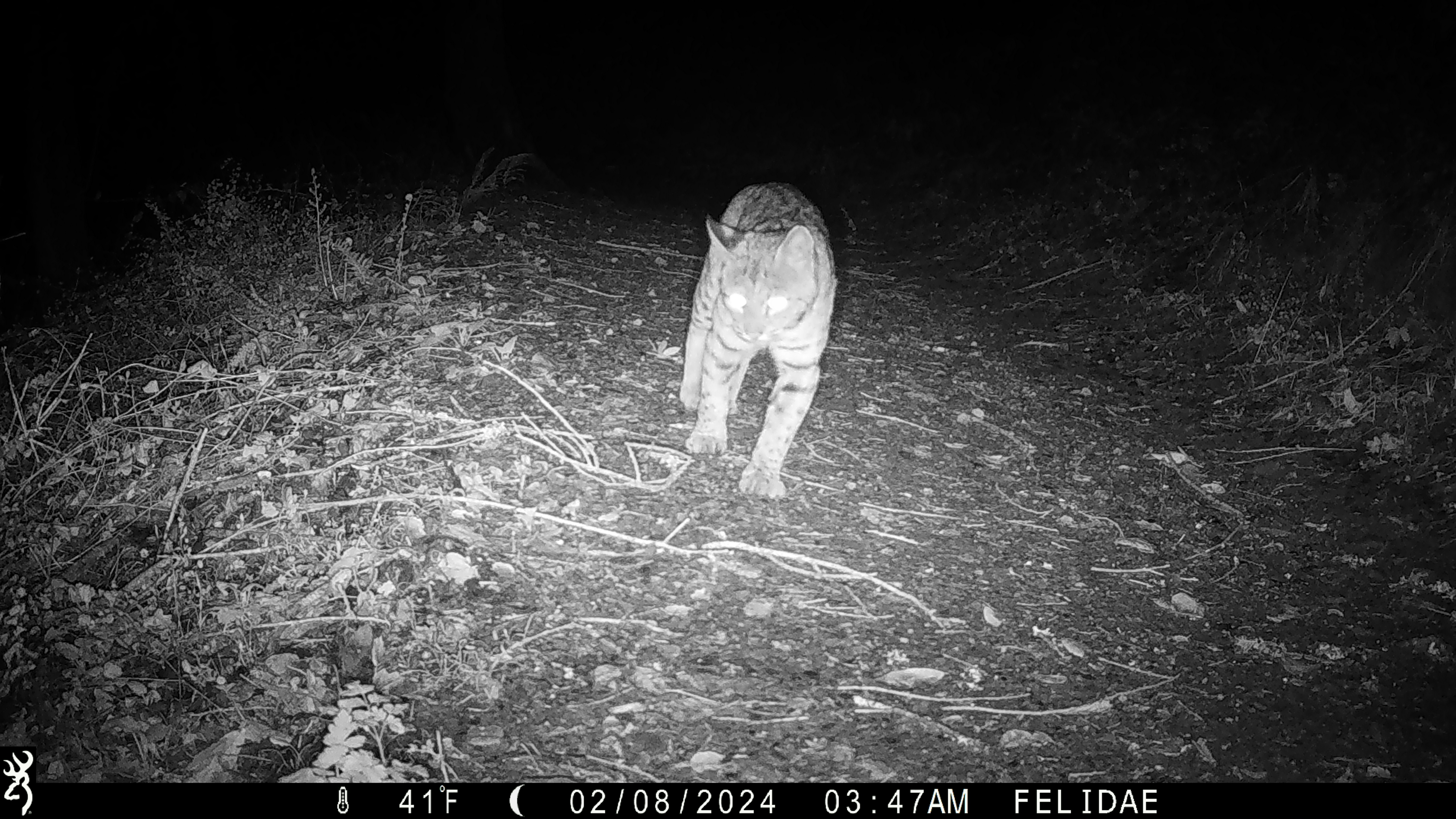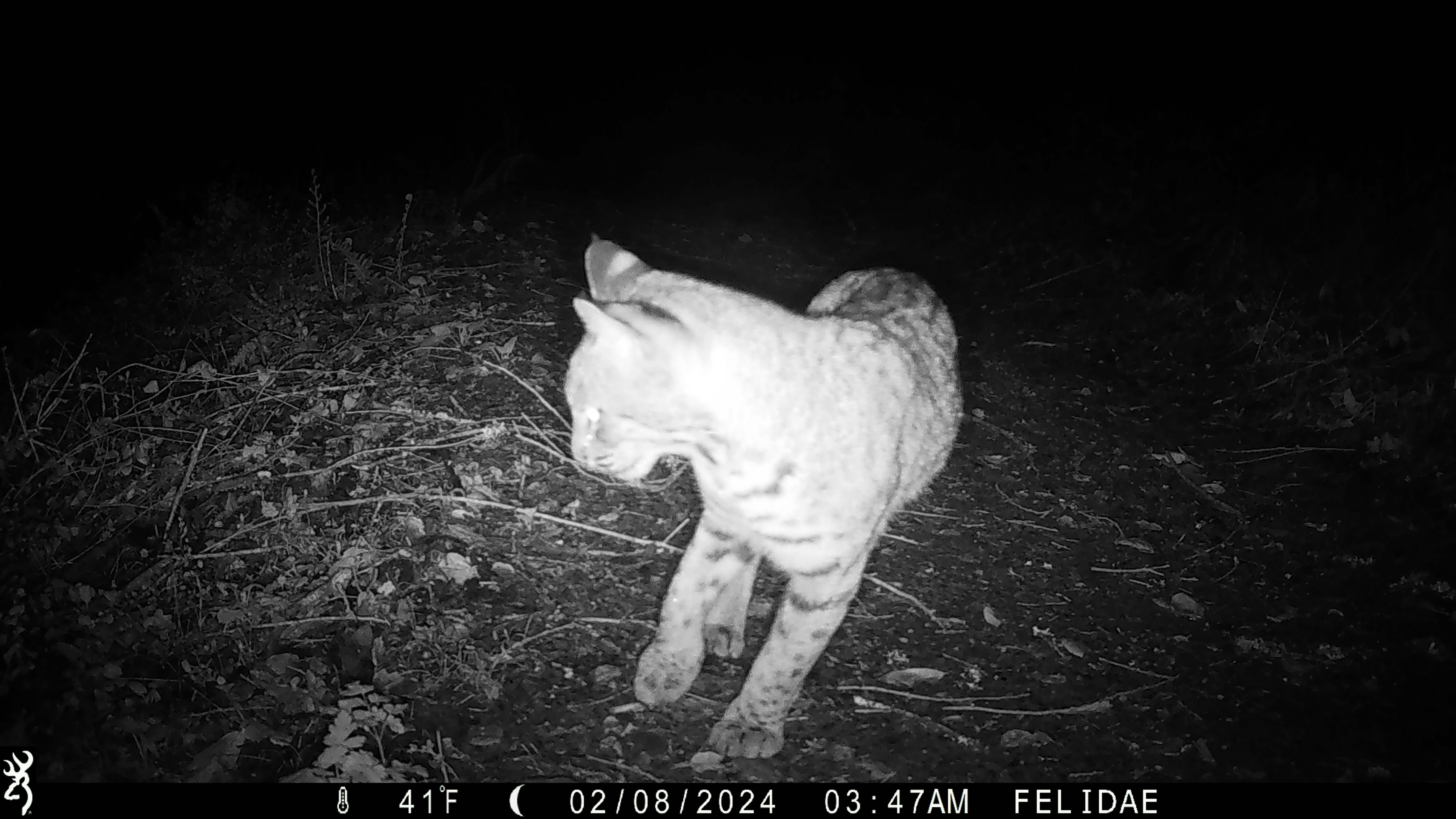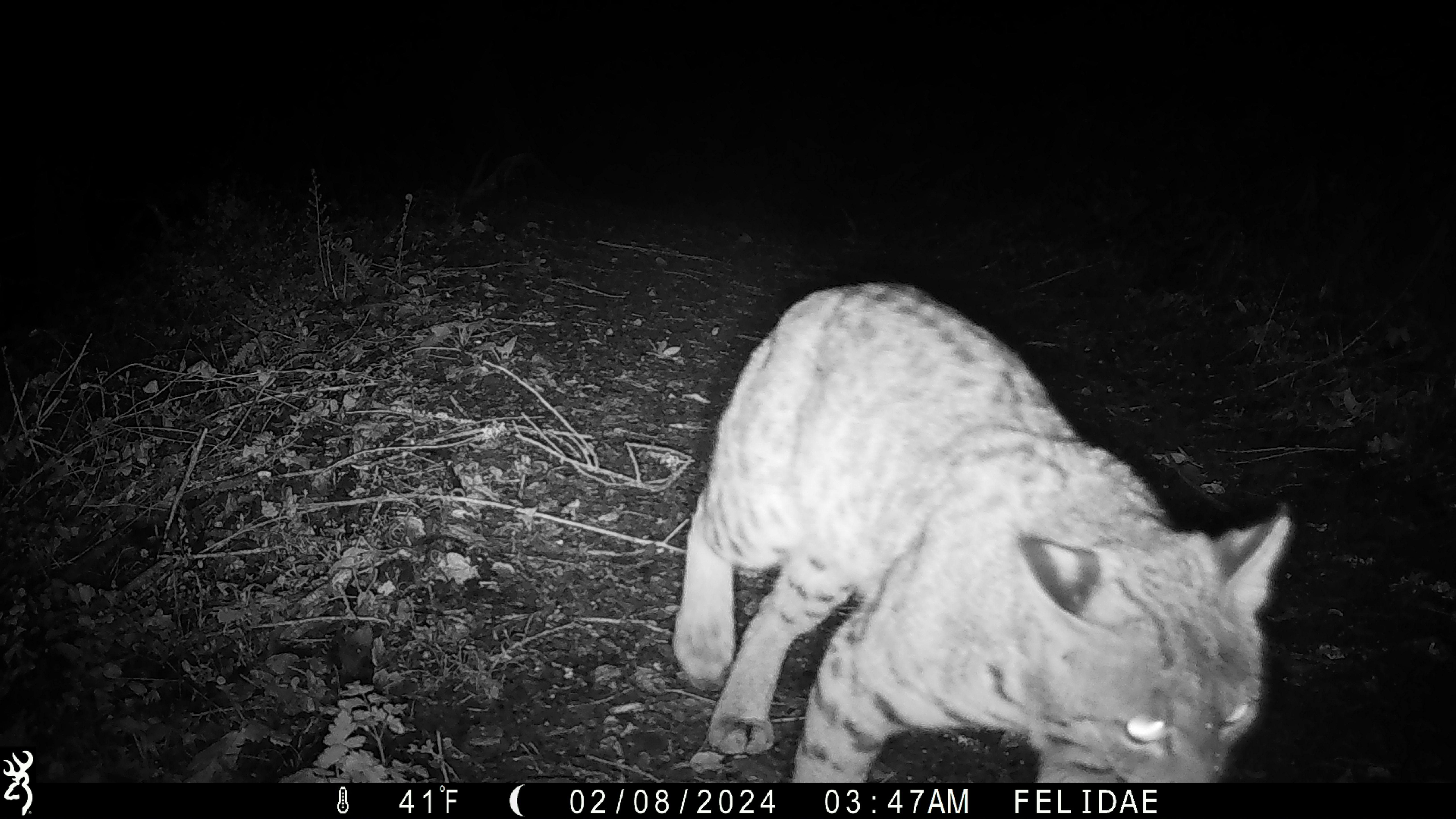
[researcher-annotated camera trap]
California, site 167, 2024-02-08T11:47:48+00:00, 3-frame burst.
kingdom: Animalia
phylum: Chordata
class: Mammalia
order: Carnivora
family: Felidae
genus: Lynx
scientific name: Lynx rufus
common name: bobcat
Bobcat (Lynx rufus).